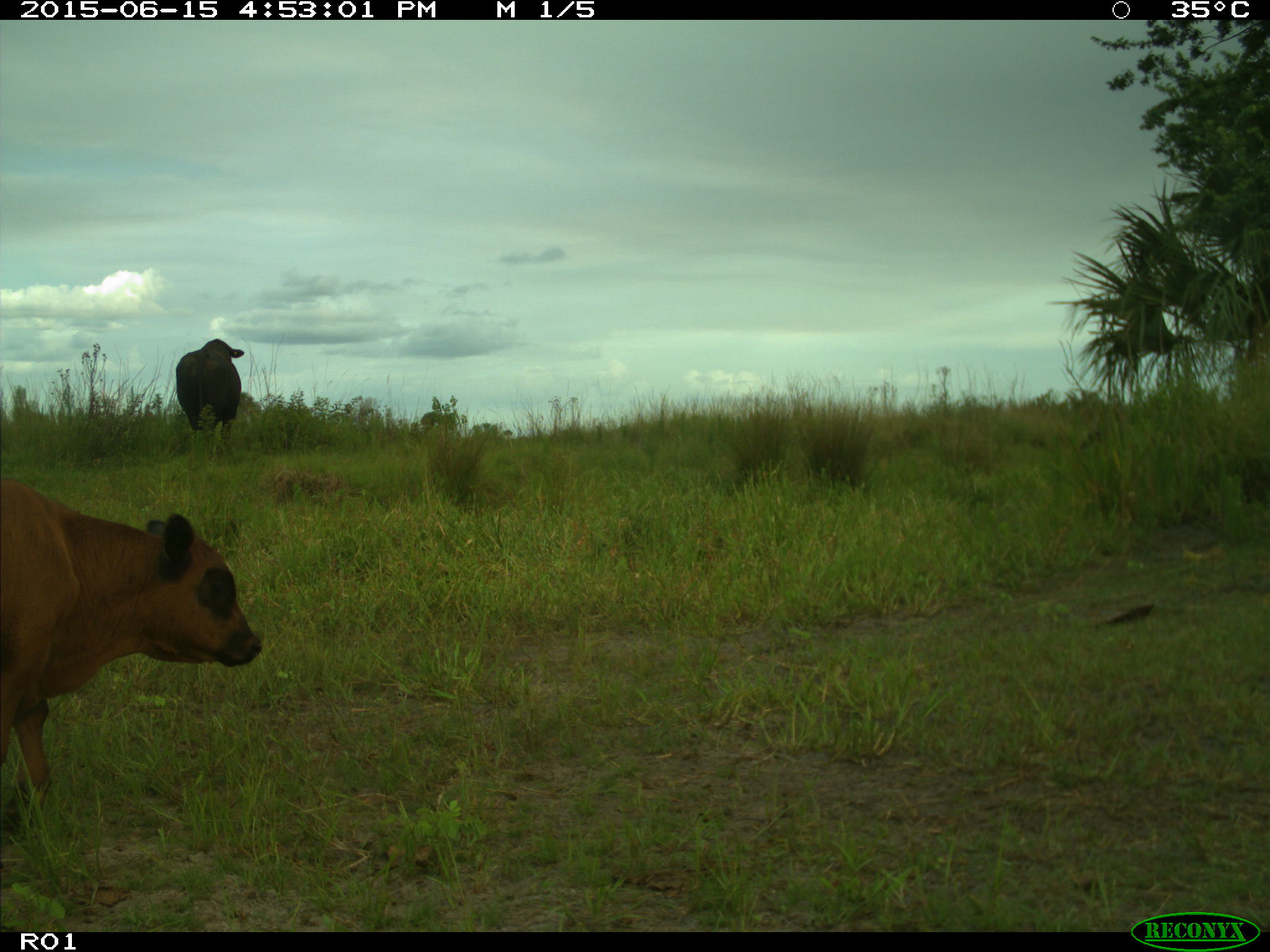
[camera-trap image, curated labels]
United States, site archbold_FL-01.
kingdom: Animalia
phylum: Chordata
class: Mammalia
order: Artiodactyla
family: Bovidae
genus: Bos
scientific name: Bos taurus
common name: domestic cow